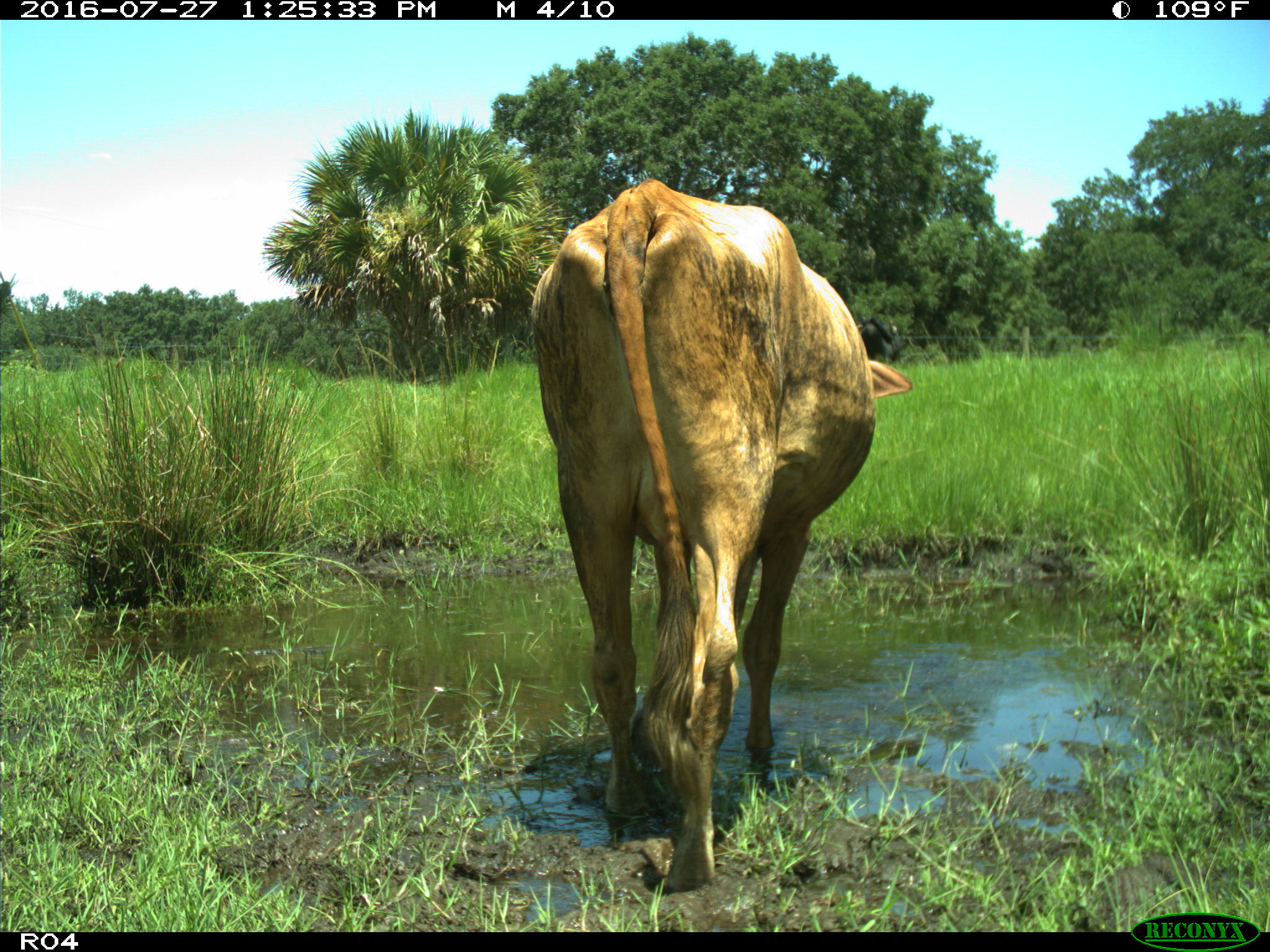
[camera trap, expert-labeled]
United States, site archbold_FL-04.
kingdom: Animalia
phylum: Chordata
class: Mammalia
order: Artiodactyla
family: Bovidae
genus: Bos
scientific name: Bos taurus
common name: domestic cow